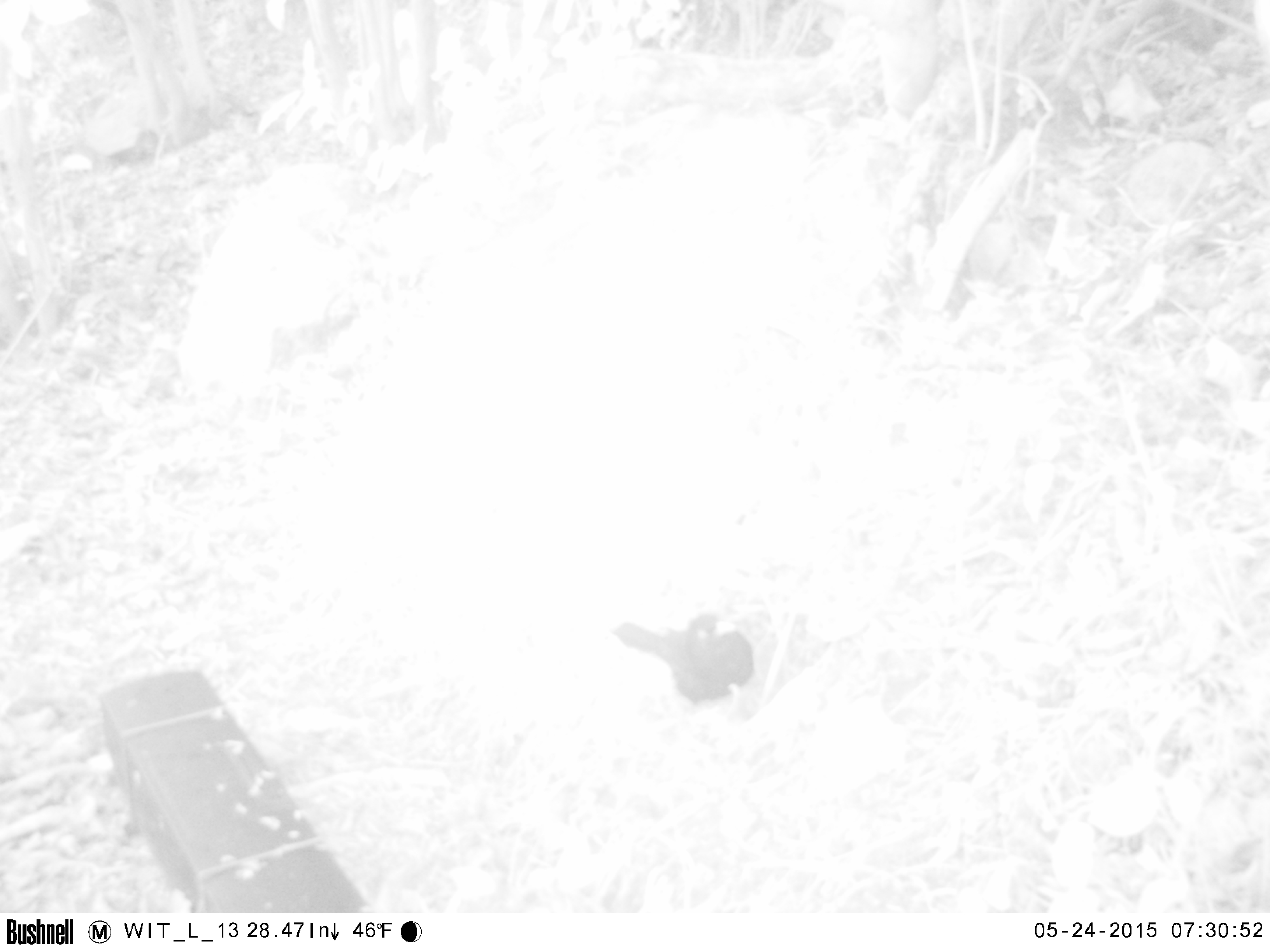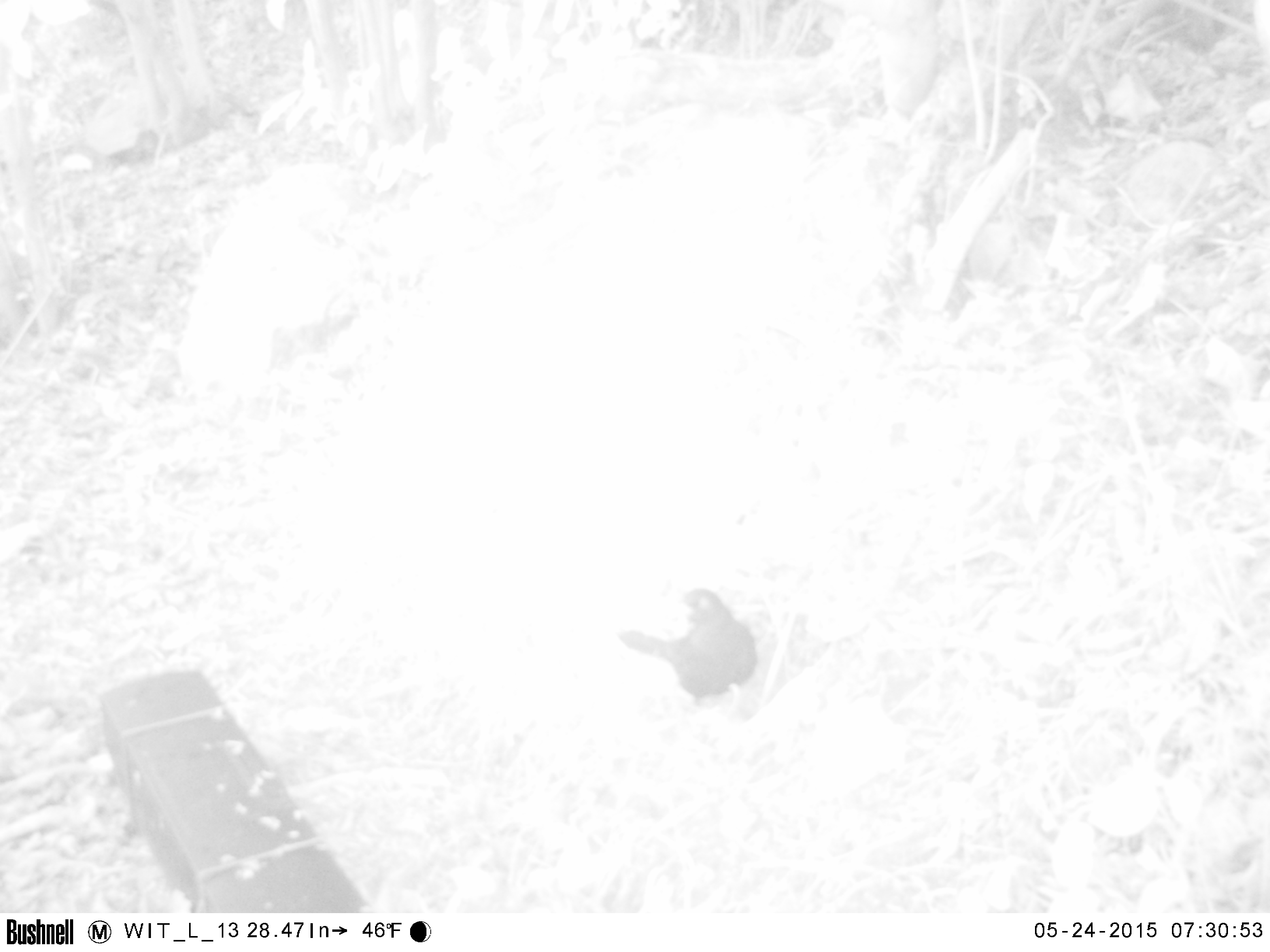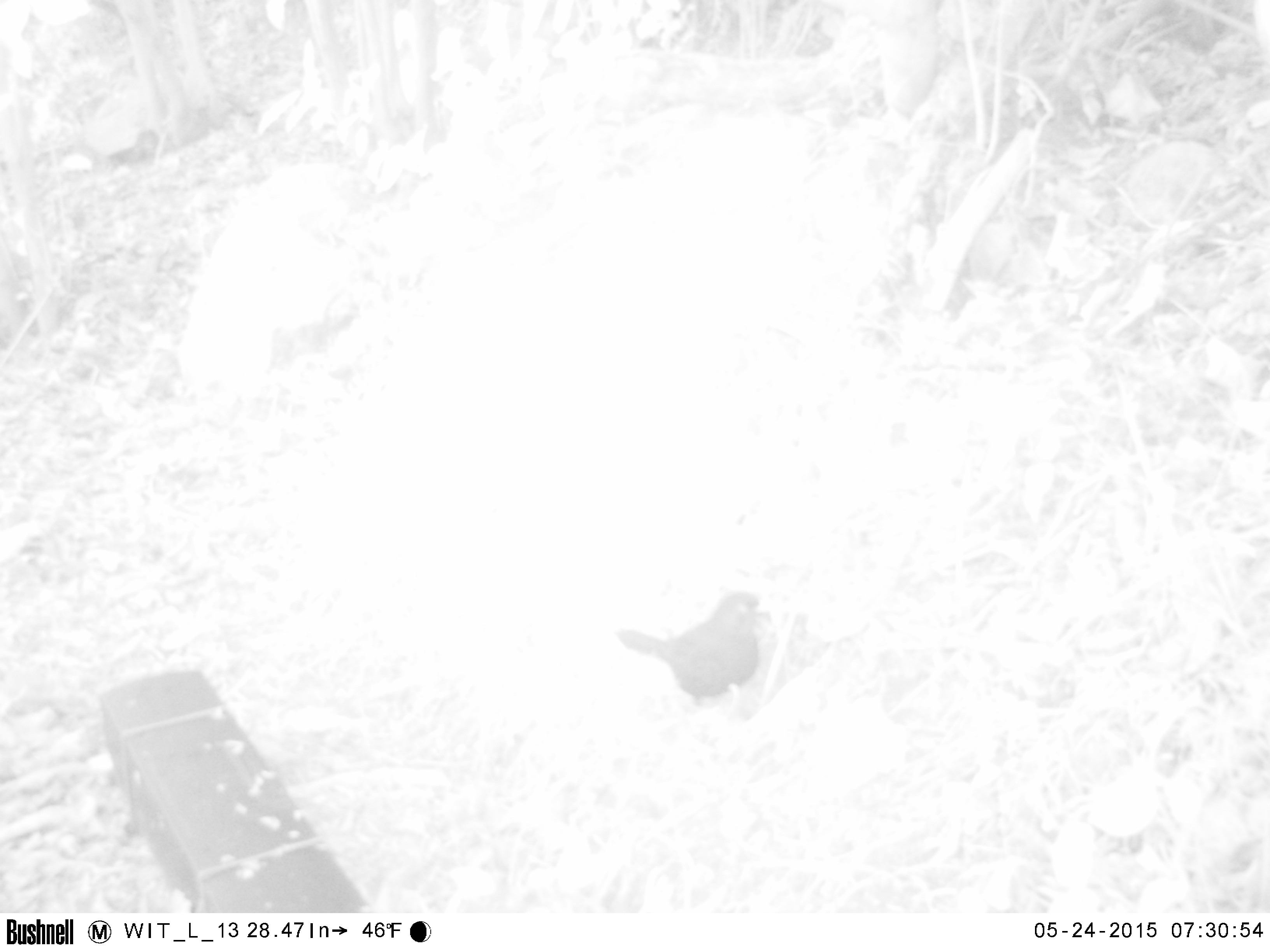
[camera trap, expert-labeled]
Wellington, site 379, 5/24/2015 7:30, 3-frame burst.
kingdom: Animalia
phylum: Chordata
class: Aves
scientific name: Aves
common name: bird